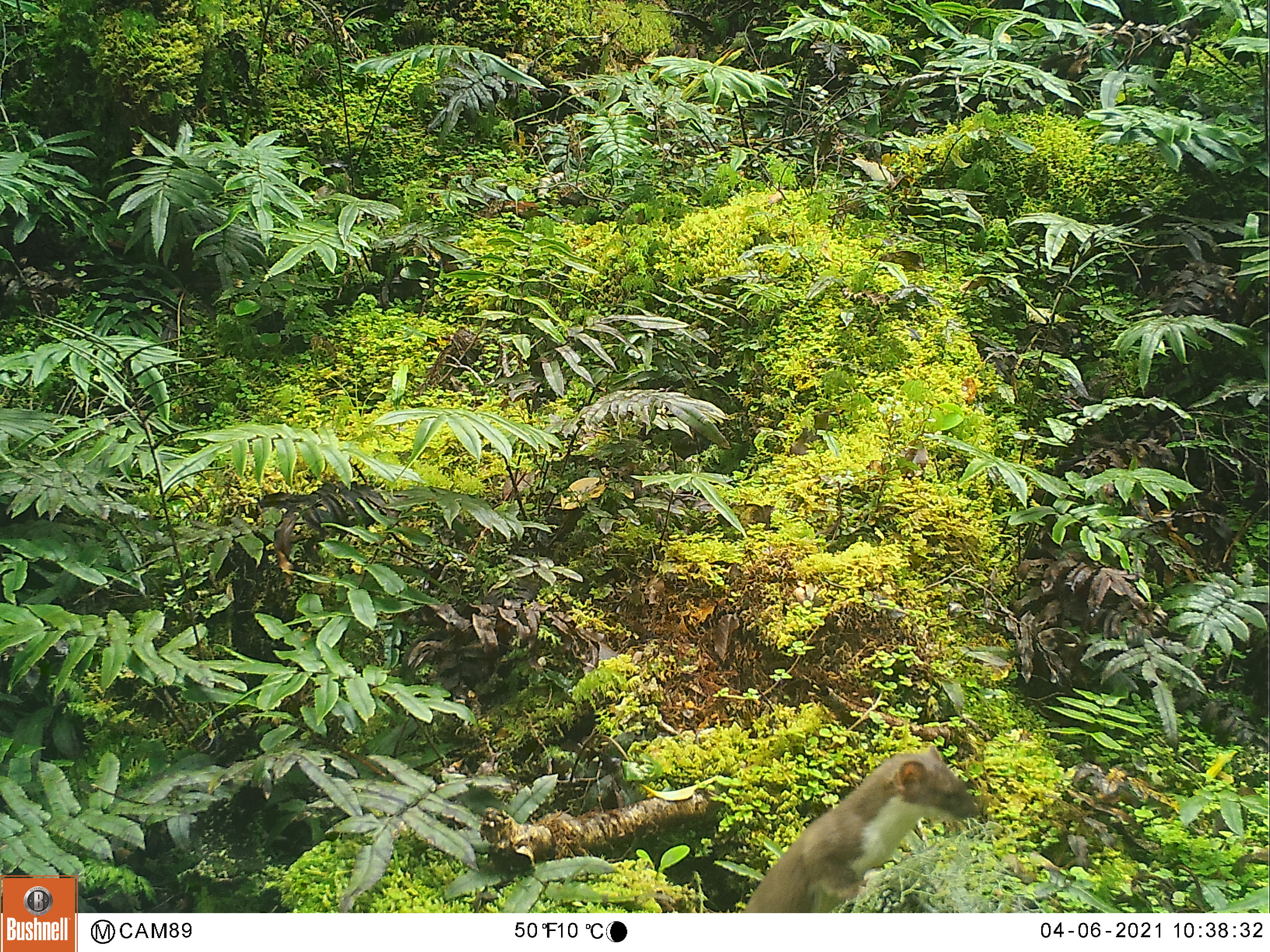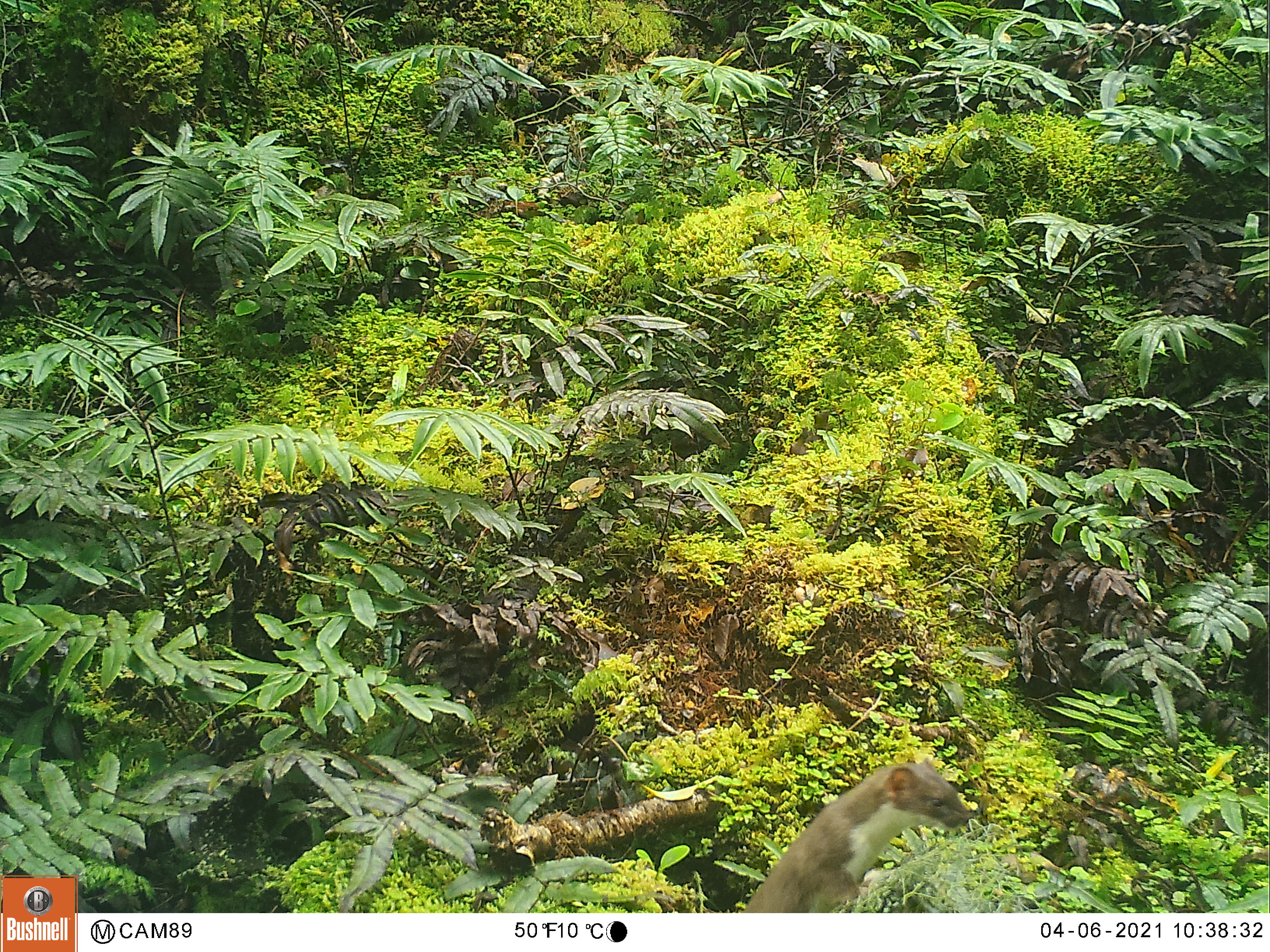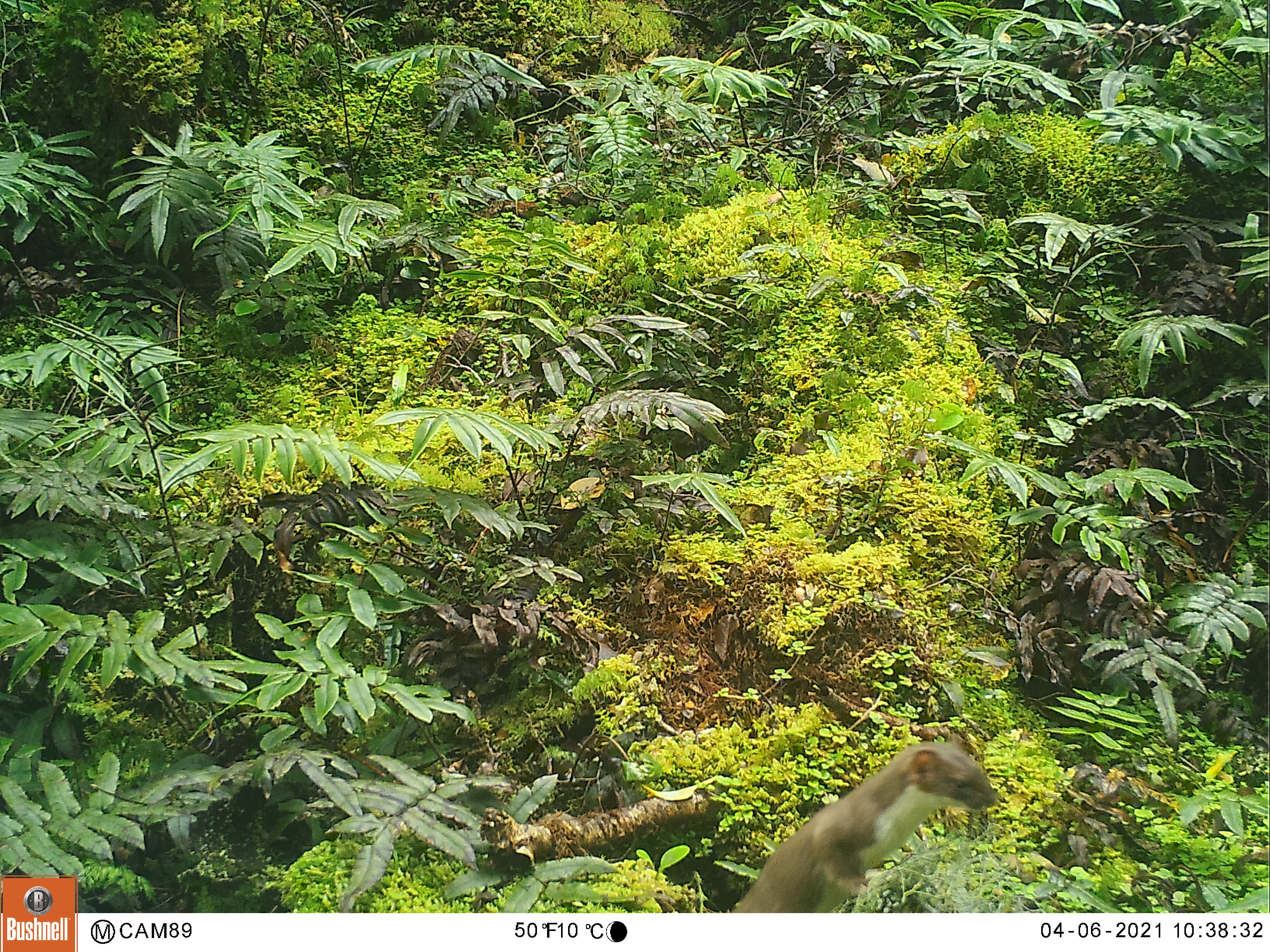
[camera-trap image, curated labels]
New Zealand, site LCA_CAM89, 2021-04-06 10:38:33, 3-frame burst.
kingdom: Animalia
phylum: Chordata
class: Mammalia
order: Carnivora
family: Mustelidae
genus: Mustela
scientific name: Mustela erminea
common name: stoat